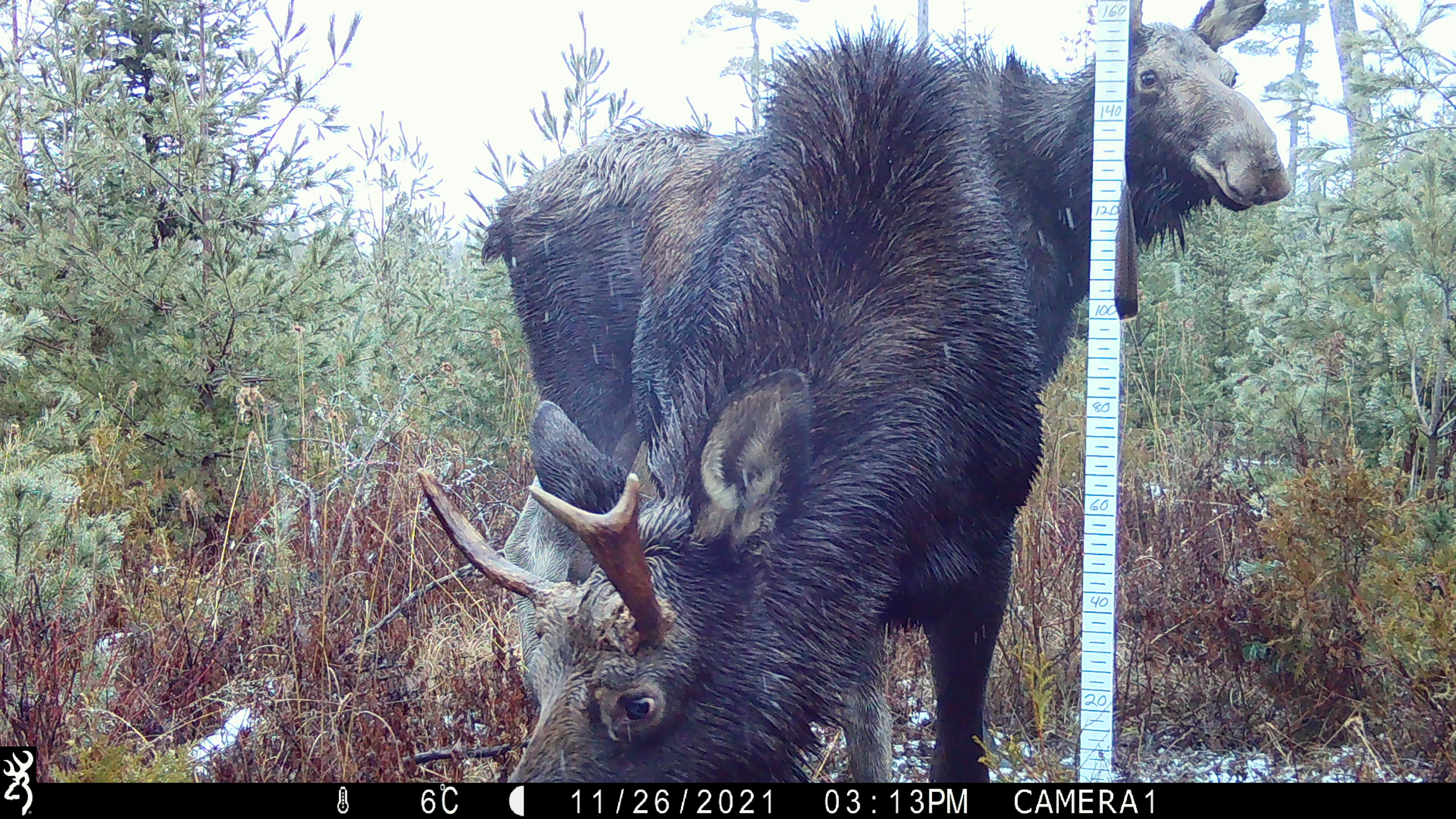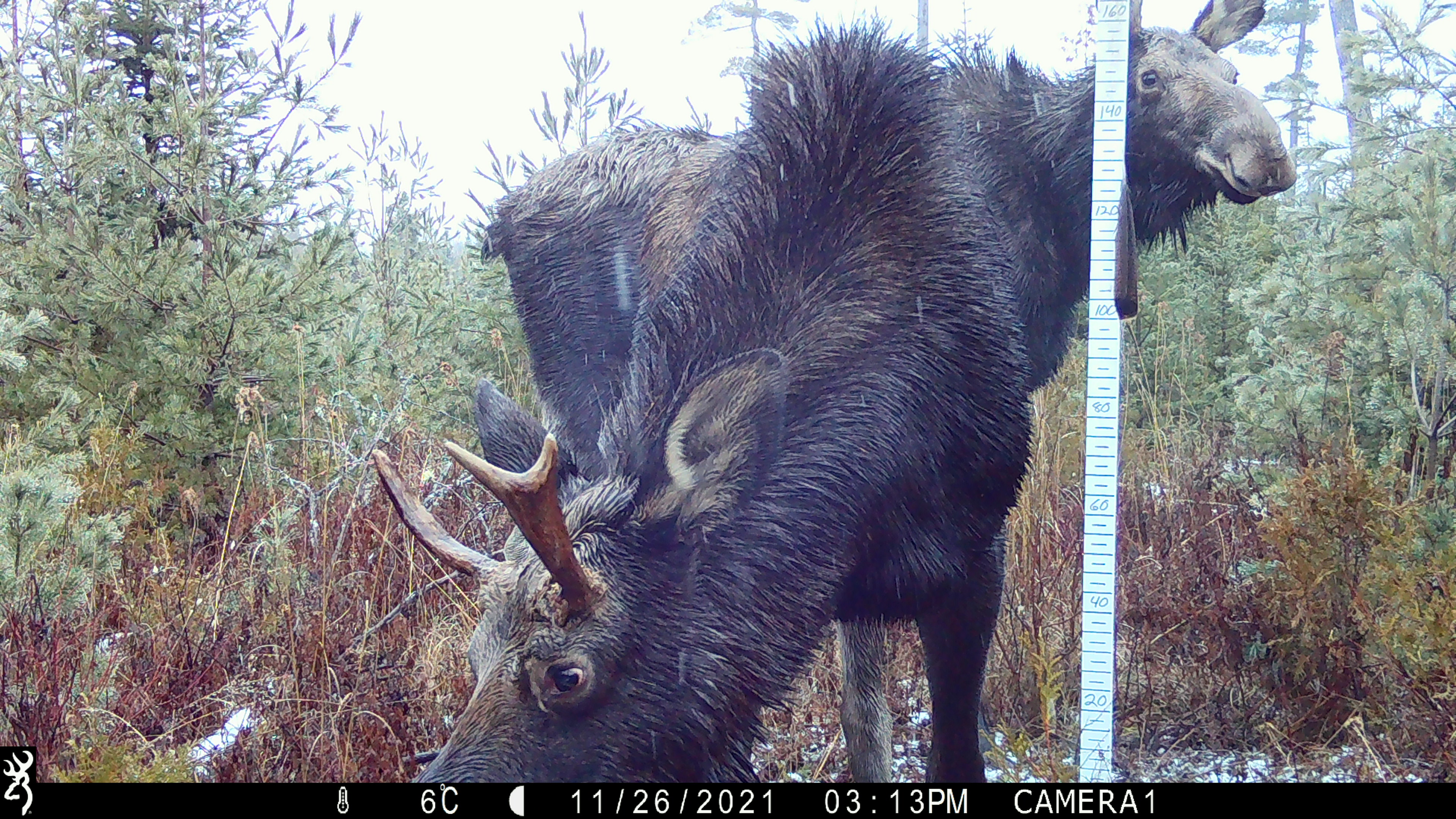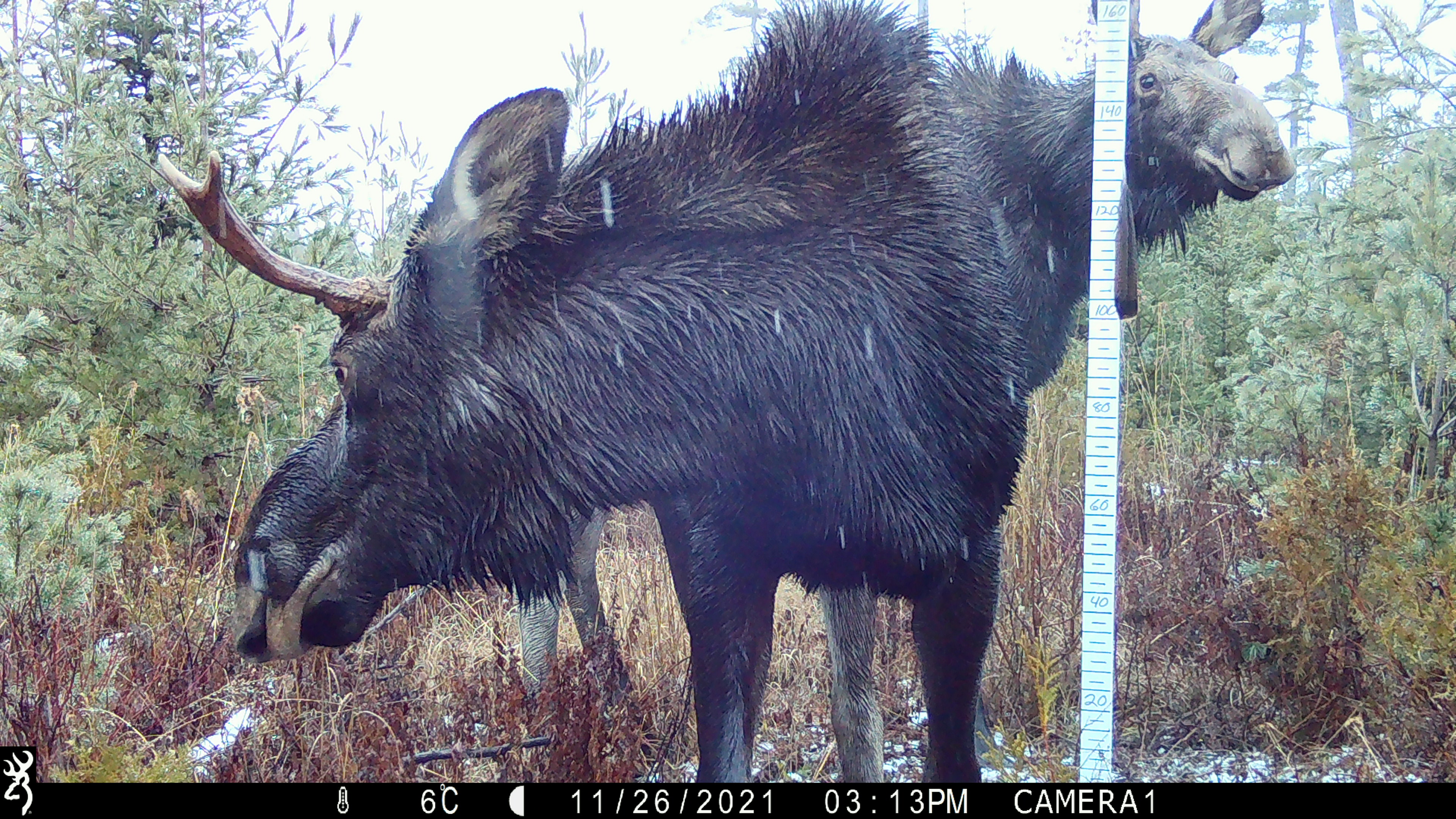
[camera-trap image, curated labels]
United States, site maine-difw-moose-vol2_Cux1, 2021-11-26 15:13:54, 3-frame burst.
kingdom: Animalia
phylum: Chordata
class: Mammalia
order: Artiodactyla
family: Cervidae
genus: Alces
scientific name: Alces alces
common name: moose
Moose (Alces alces).